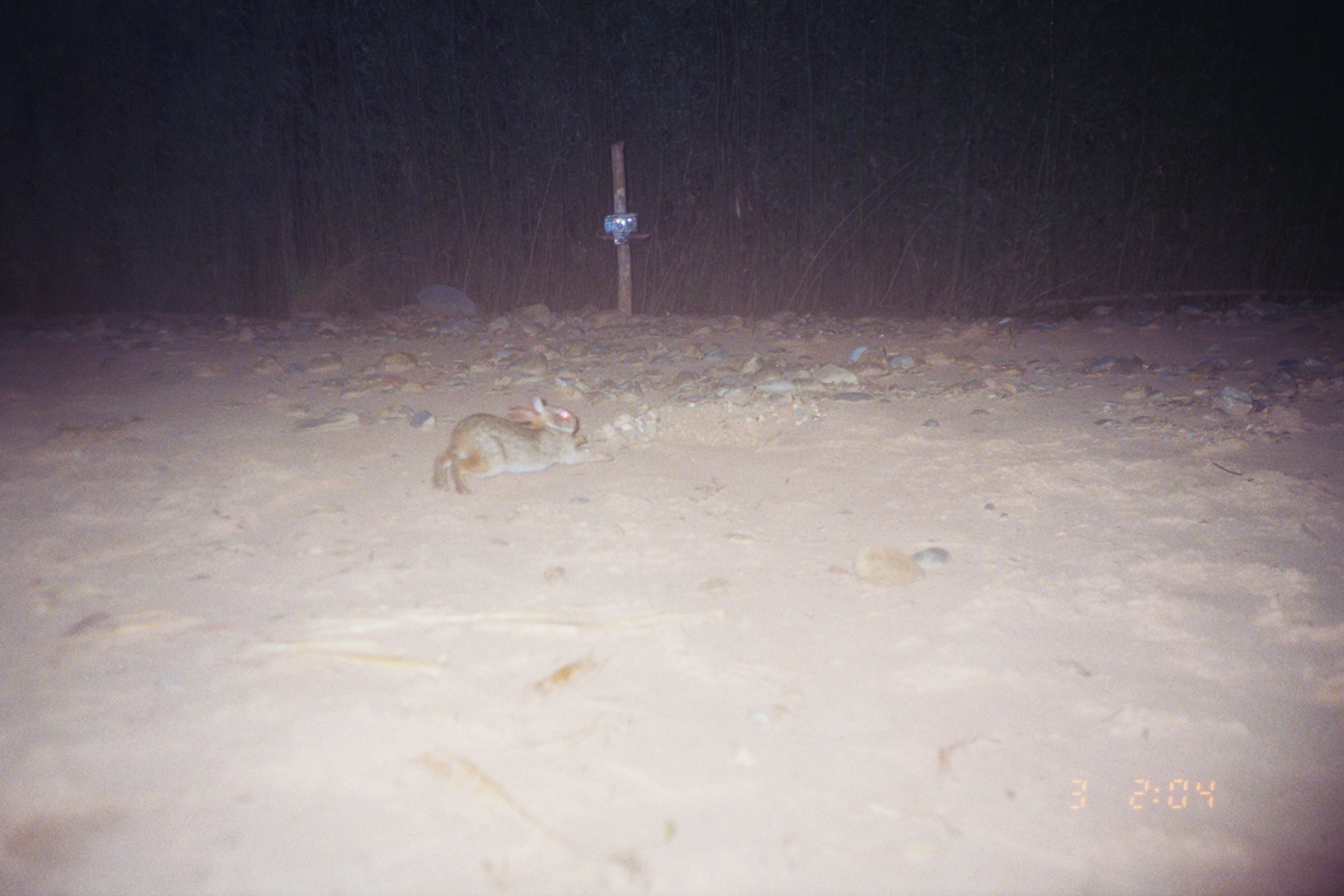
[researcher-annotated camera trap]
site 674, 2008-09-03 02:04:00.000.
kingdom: Animalia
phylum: Chordata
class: Mammalia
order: Lagomorpha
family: Leporidae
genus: Sylvilagus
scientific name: Sylvilagus brasiliensis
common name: tapeti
Sylvilagus brasiliensis (tapeti).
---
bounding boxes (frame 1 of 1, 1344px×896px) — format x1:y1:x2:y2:
sylvilagus brasiliensis: 433:396:615:495